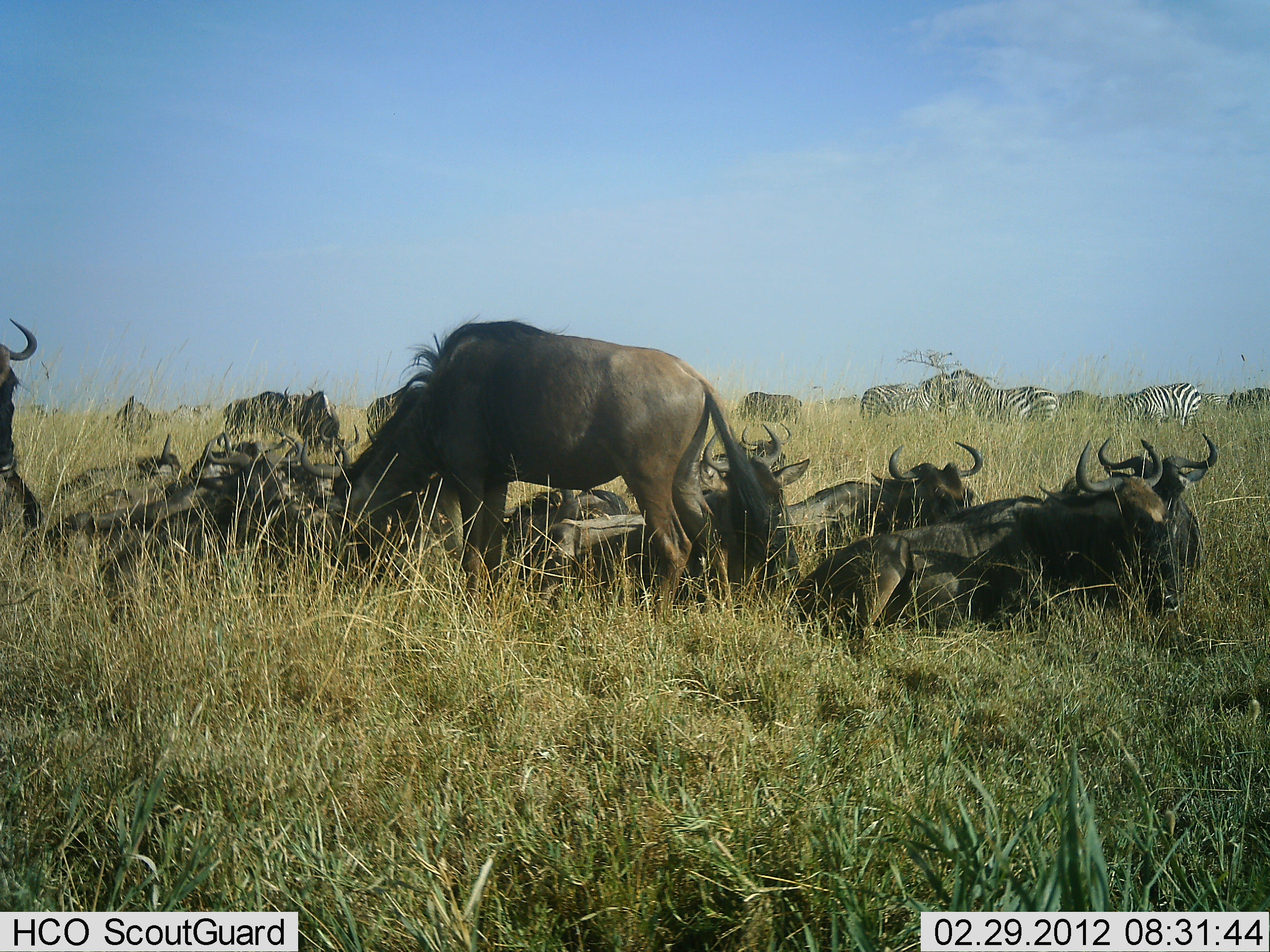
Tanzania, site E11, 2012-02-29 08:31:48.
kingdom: Animalia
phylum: Chordata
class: Mammalia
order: Artiodactyla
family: Bovidae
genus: Connochaetes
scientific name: Connochaetes taurinus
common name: blue wildebeest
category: wildebeest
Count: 11-50.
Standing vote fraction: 50%.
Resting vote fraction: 95%.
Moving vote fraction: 5%.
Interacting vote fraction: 9%.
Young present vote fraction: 5%.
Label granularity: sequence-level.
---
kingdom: Animalia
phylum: Chordata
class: Mammalia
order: Perissodactyla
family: Equidae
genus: Equus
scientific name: Equus quagga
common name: plains zebra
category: zebra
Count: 5.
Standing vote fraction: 62%.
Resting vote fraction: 10%.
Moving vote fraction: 0%.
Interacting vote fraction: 0%.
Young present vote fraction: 0%.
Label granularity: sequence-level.